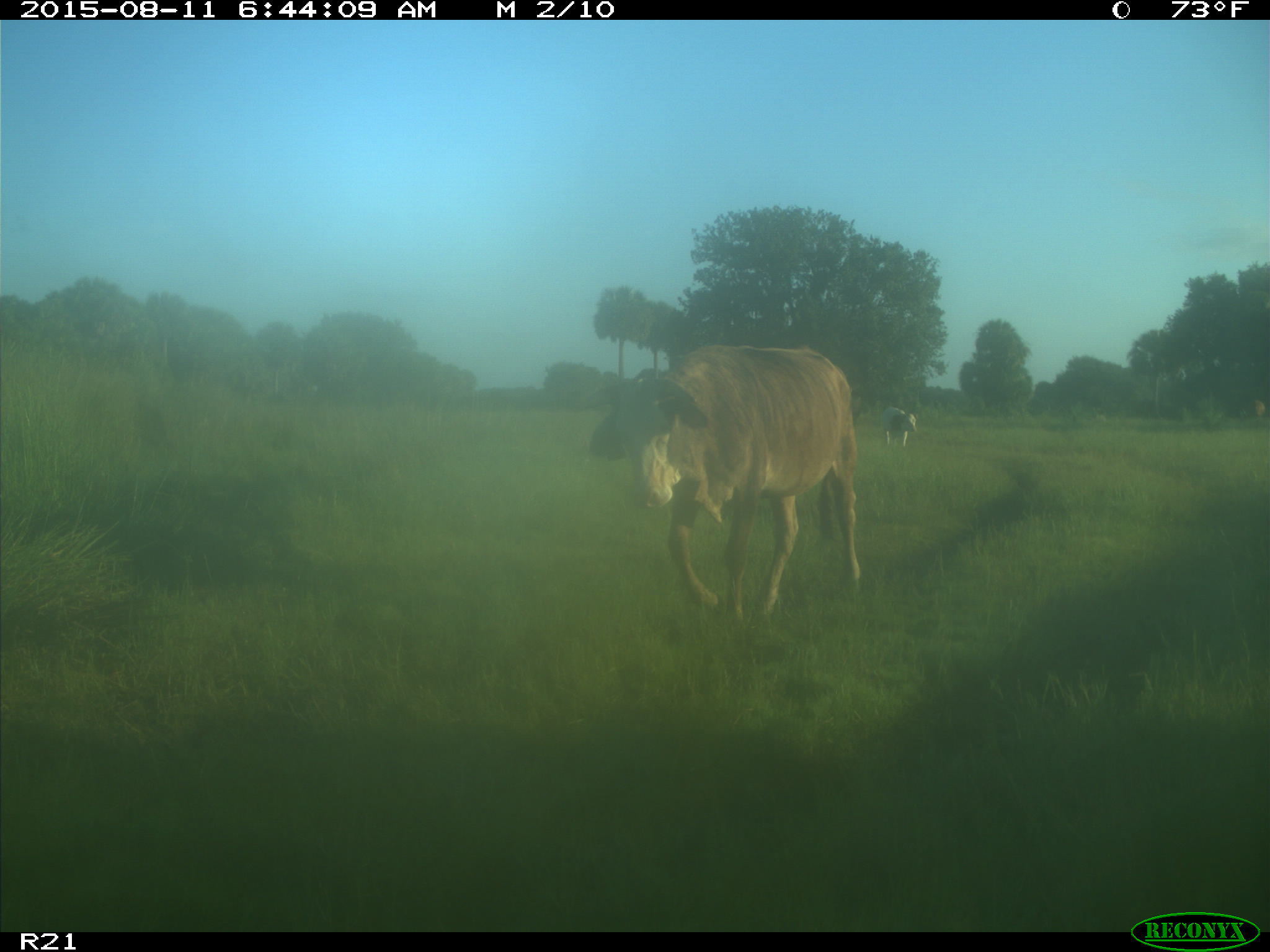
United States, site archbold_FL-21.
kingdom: Animalia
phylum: Chordata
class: Mammalia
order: Artiodactyla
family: Bovidae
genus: Bos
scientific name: Bos taurus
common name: domestic cow